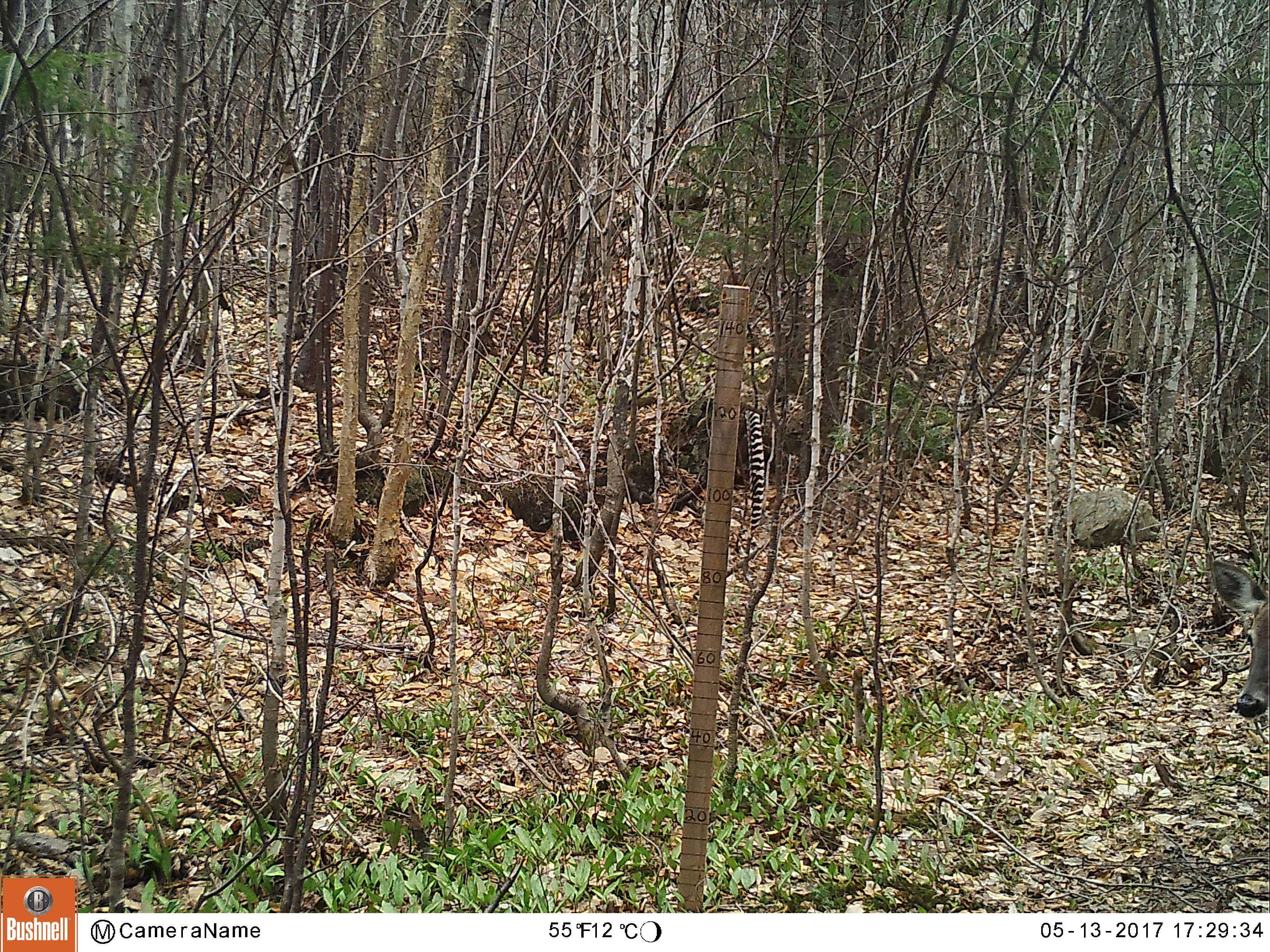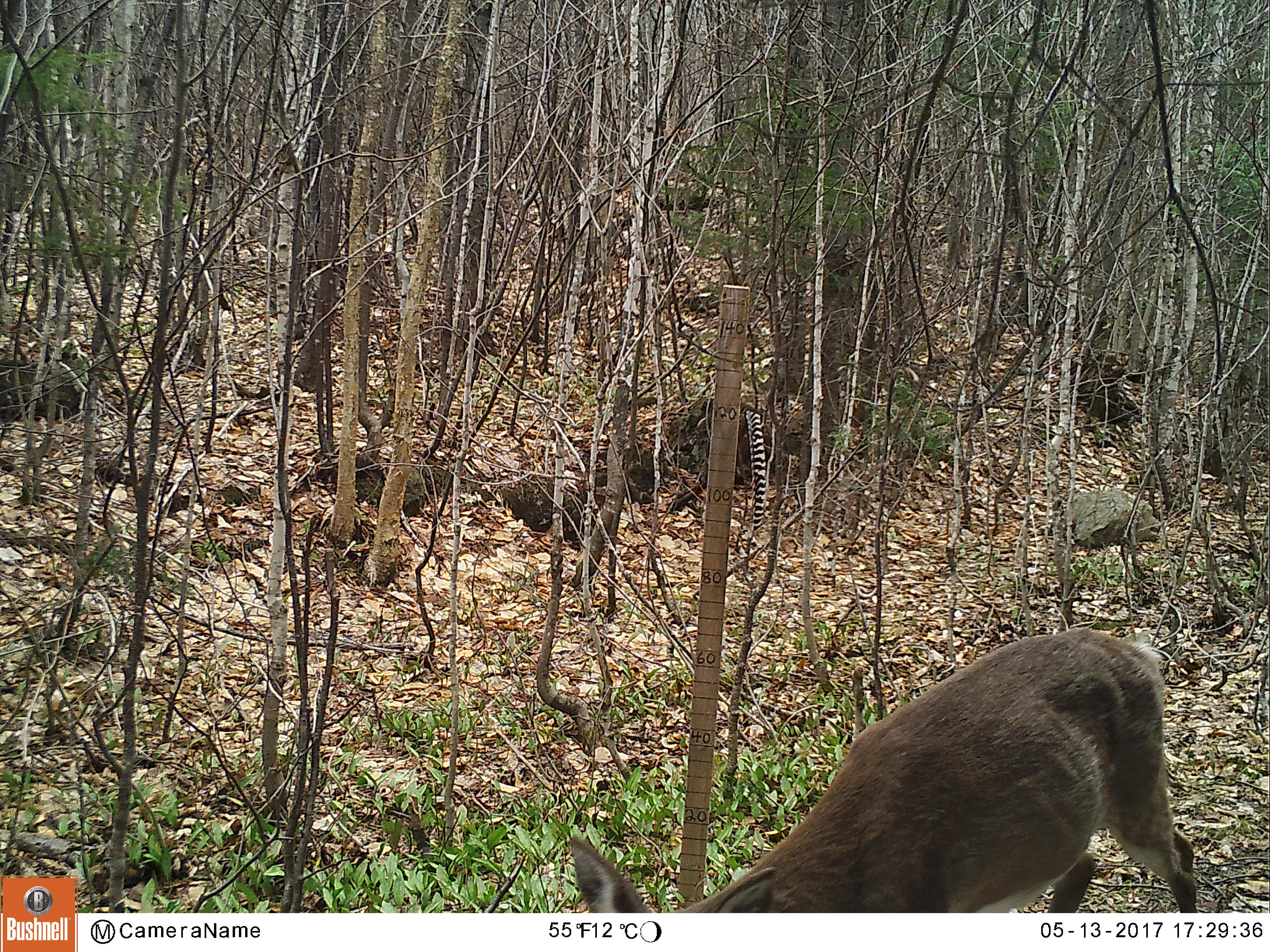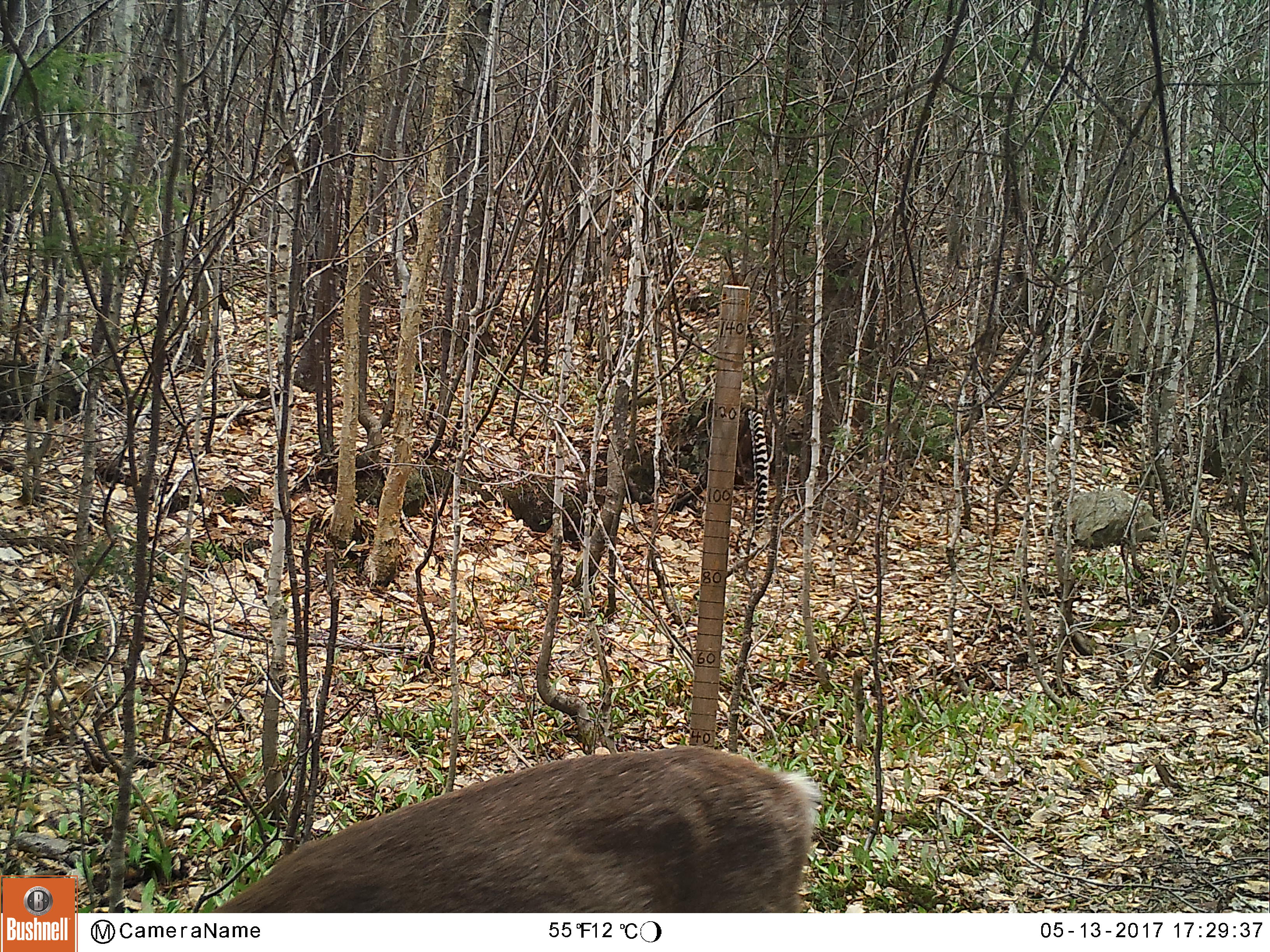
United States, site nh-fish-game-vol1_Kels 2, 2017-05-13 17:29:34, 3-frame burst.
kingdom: Animalia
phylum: Chordata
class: Mammalia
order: Artiodactyla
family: Cervidae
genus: Odocoileus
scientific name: Odocoileus virginianus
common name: white-tailed deer